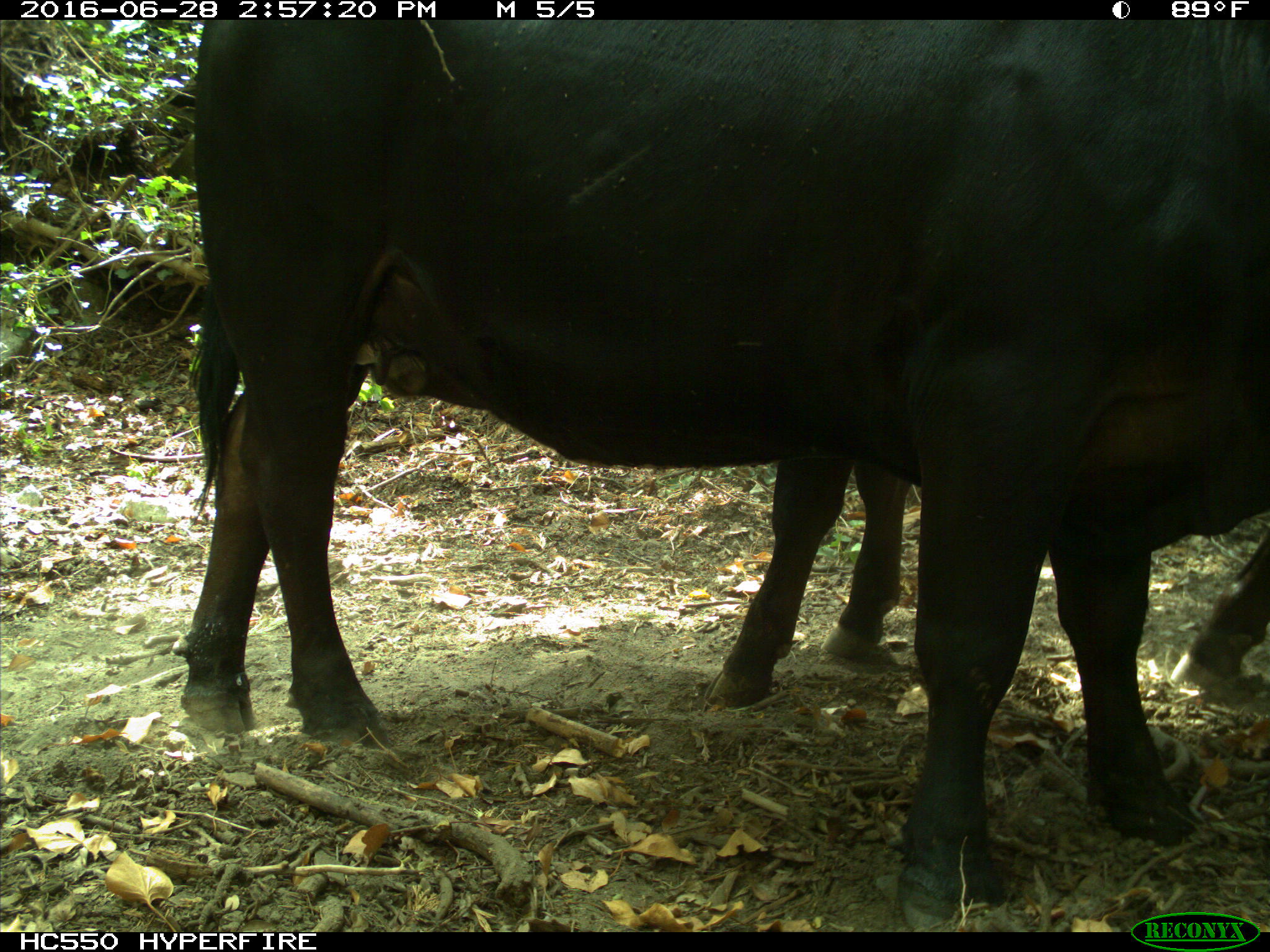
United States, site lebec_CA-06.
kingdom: Animalia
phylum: Chordata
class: Mammalia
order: Artiodactyla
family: Bovidae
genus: Bos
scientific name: Bos taurus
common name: domestic cow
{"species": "Bos taurus (domestic cow)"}